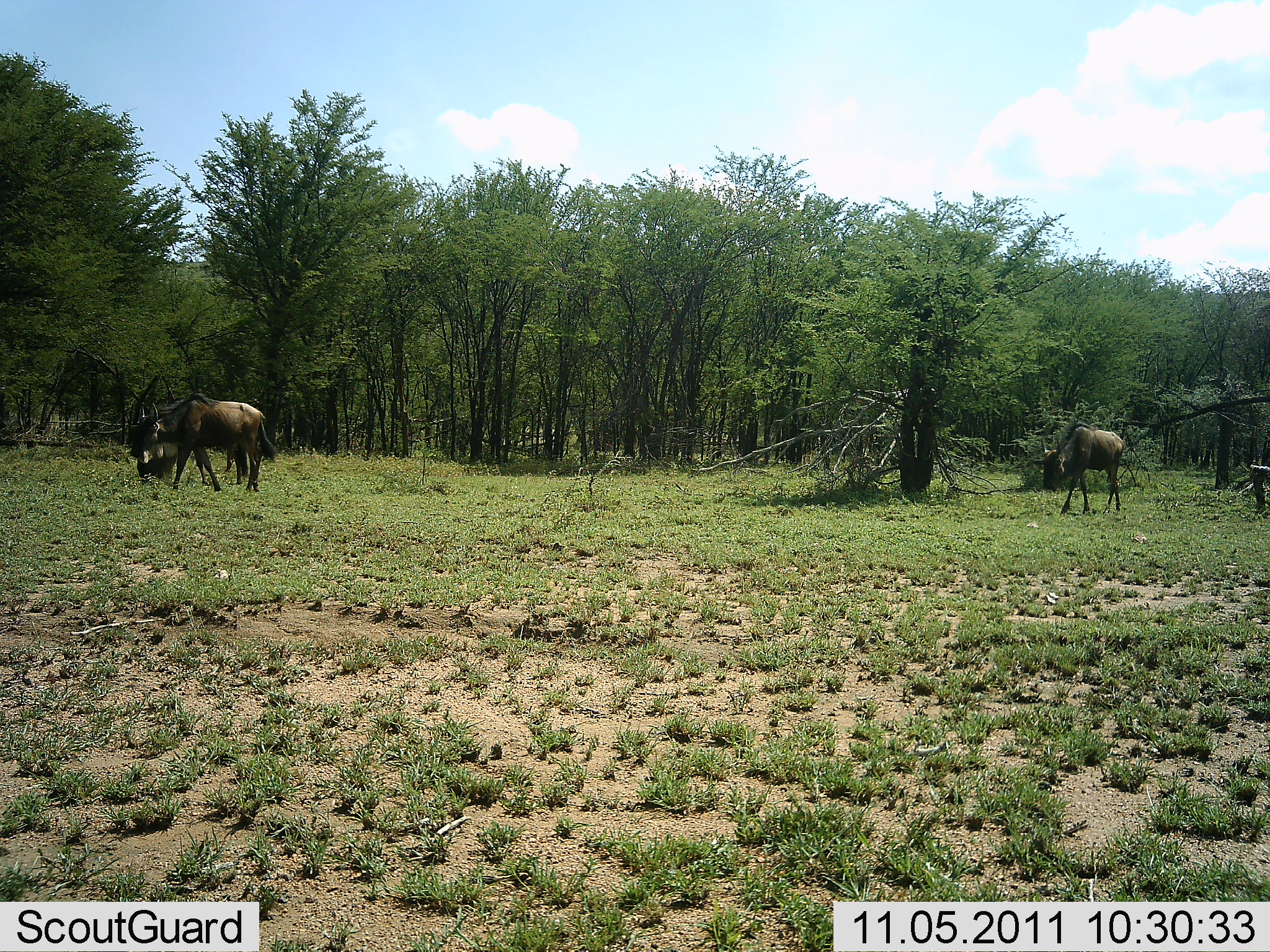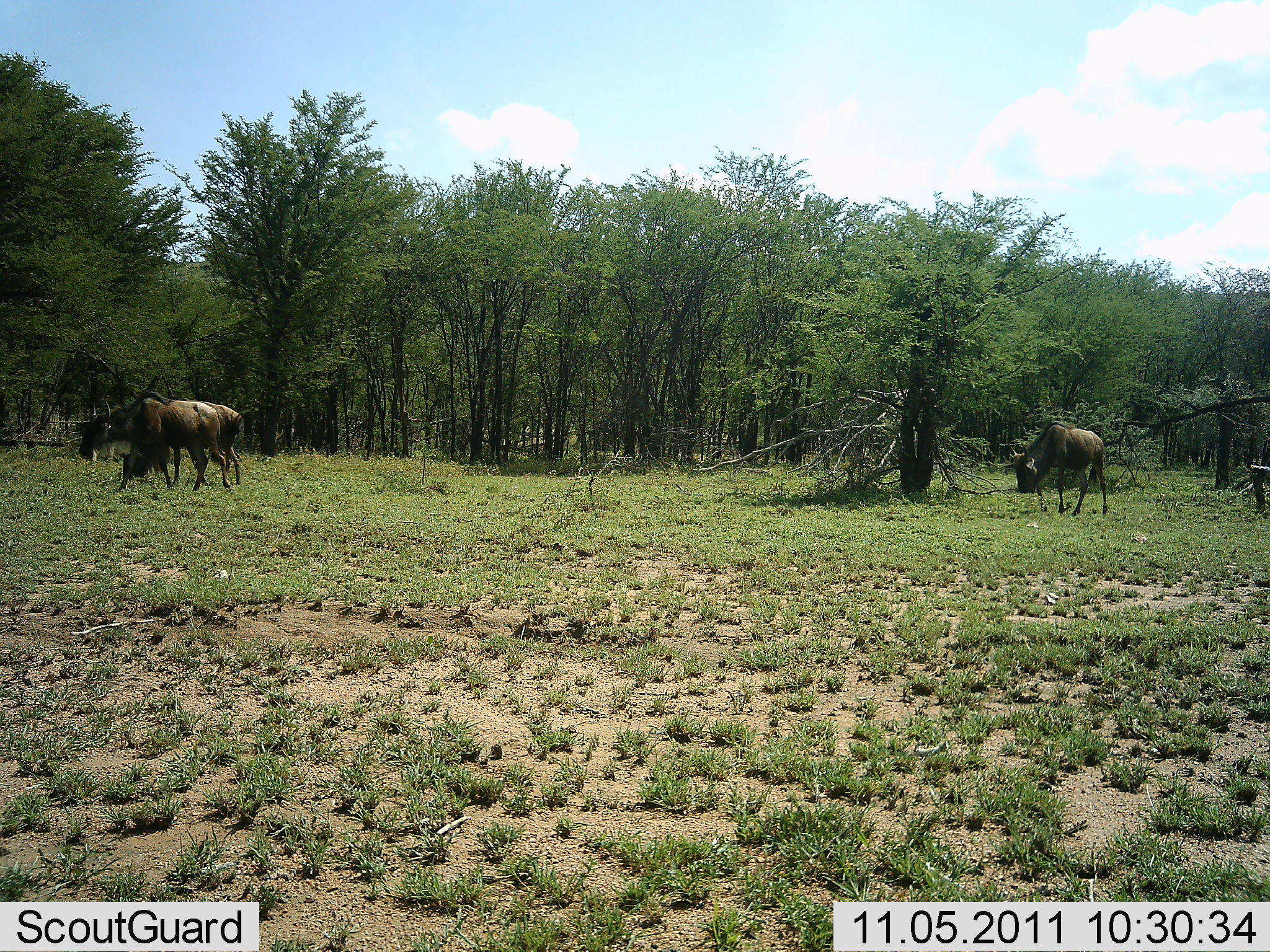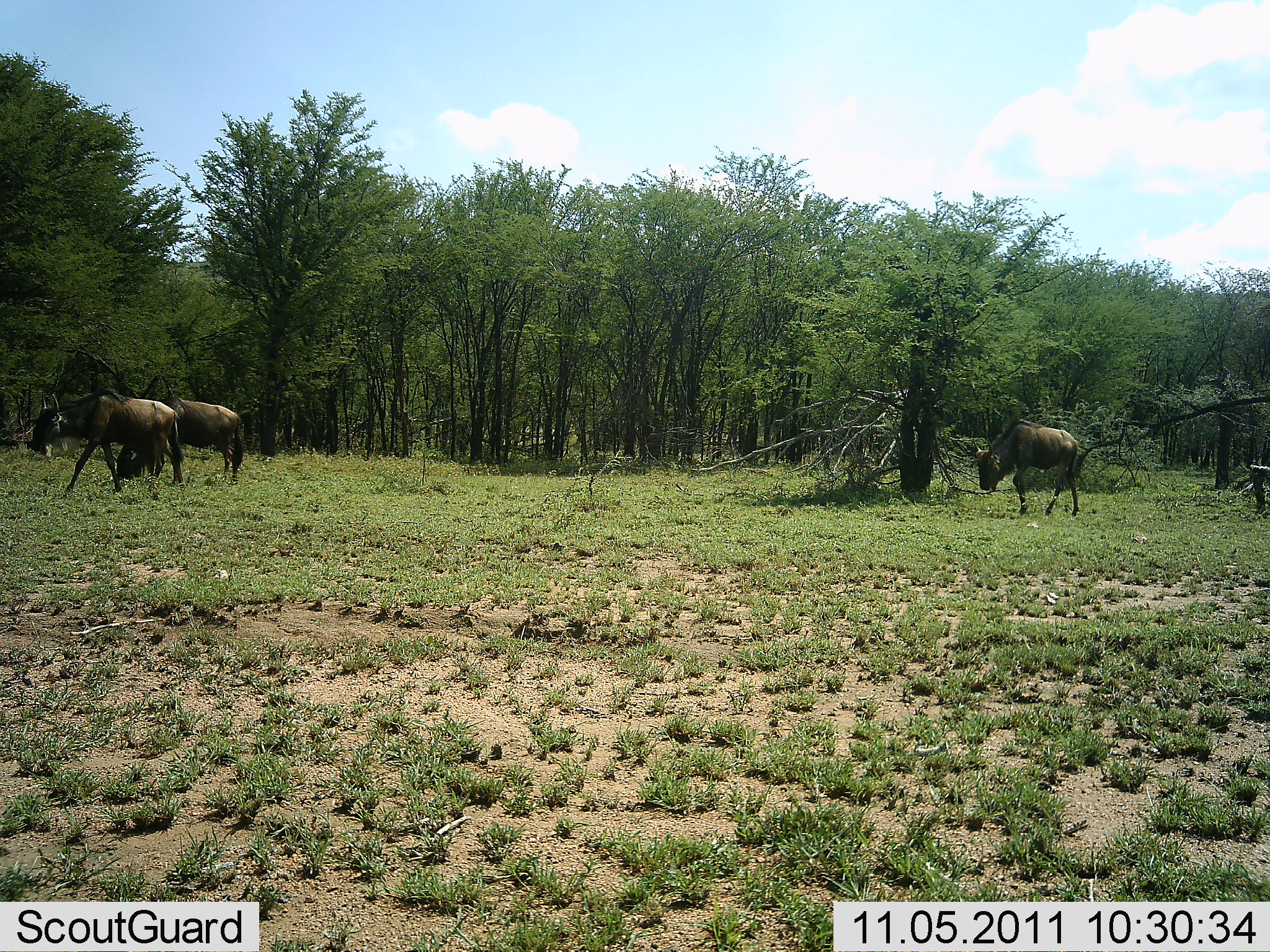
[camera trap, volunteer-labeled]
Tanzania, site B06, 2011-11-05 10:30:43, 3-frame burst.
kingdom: Animalia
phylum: Chordata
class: Mammalia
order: Artiodactyla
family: Bovidae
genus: Connochaetes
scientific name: Connochaetes taurinus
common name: blue wildebeest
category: wildebeest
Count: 3.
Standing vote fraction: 9%.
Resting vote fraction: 0%.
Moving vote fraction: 82%.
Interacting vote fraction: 0%.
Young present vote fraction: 0%.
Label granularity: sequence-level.